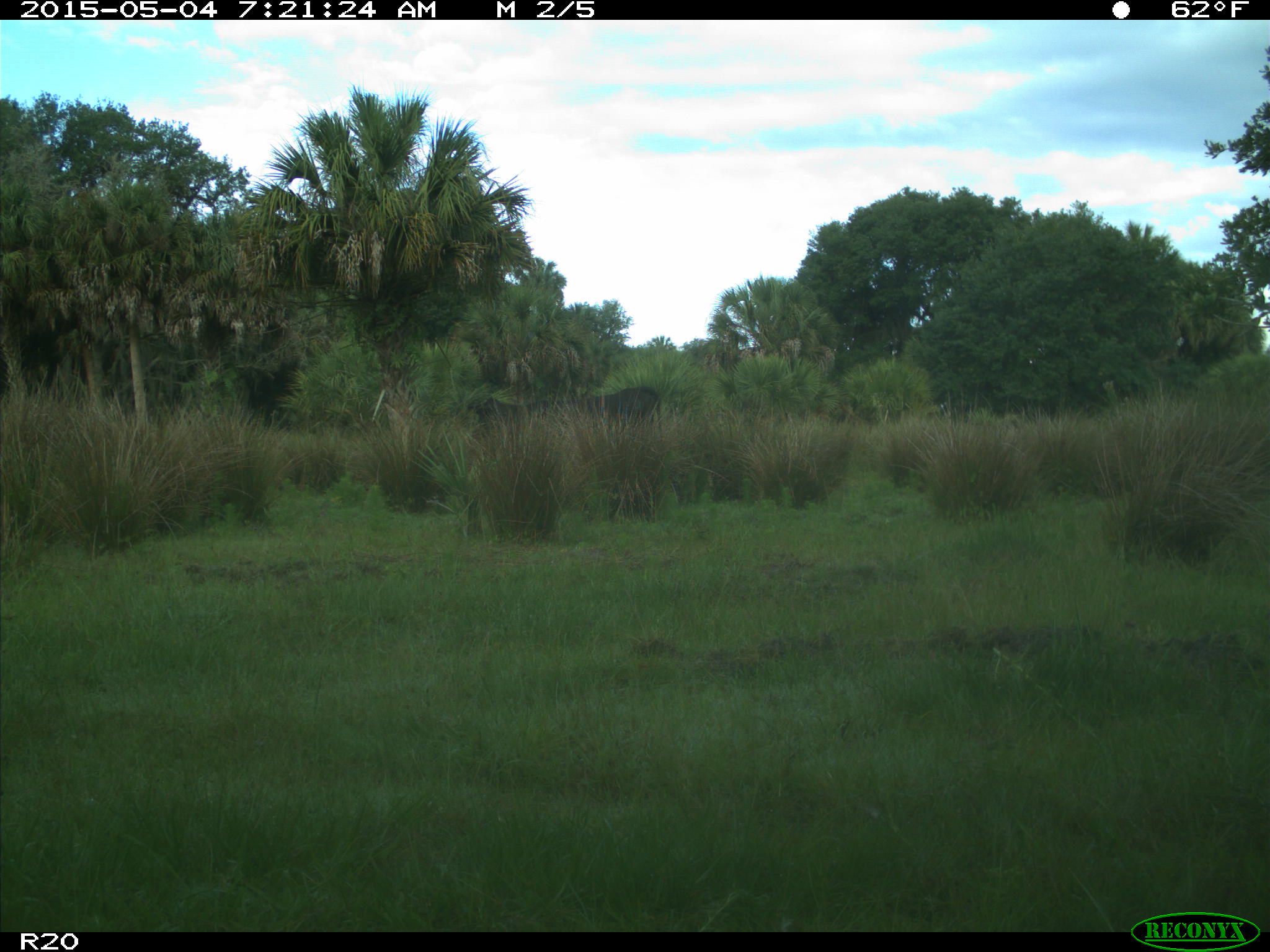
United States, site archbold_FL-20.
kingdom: Animalia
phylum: Chordata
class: Mammalia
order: Artiodactyla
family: Bovidae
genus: Bos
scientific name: Bos taurus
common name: domestic cow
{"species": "Bos taurus (domestic cow)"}